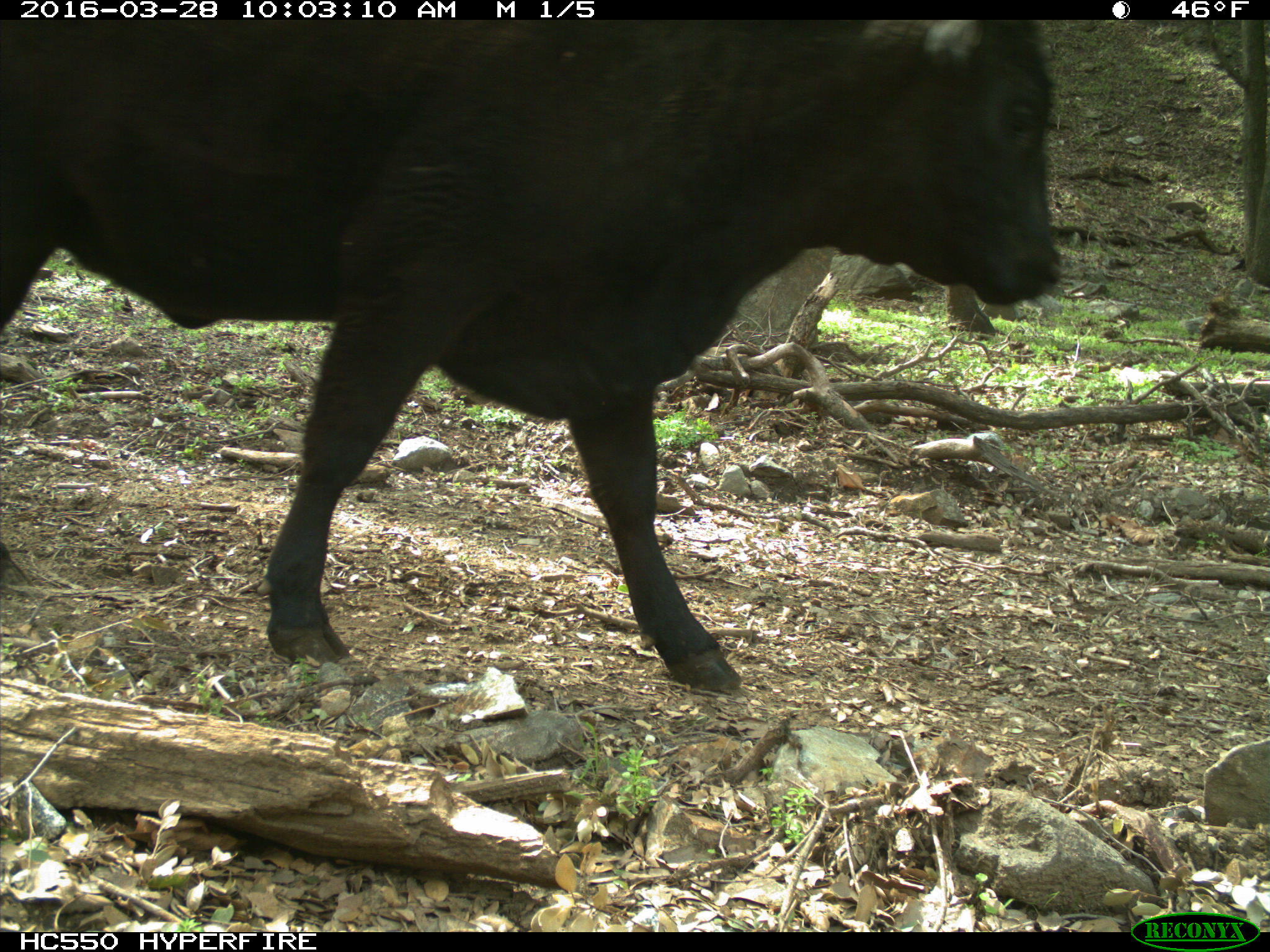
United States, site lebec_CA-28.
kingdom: Animalia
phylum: Chordata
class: Mammalia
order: Artiodactyla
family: Bovidae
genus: Bos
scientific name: Bos taurus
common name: domestic cow